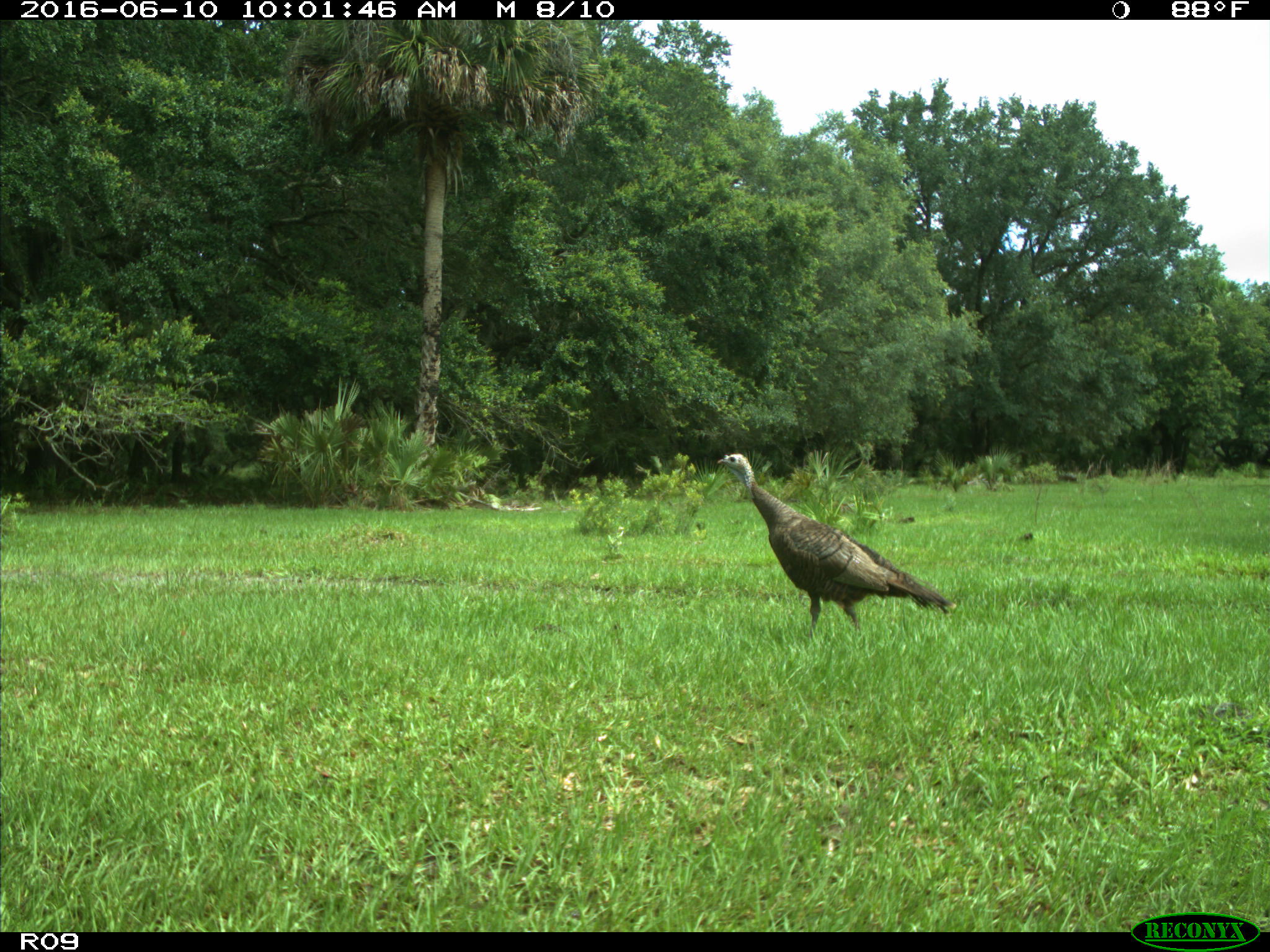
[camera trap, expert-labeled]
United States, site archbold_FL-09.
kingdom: Animalia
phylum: Chordata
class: Aves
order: Galliformes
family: Phasianidae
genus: Meleagris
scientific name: Meleagris gallopavo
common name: wild turkey